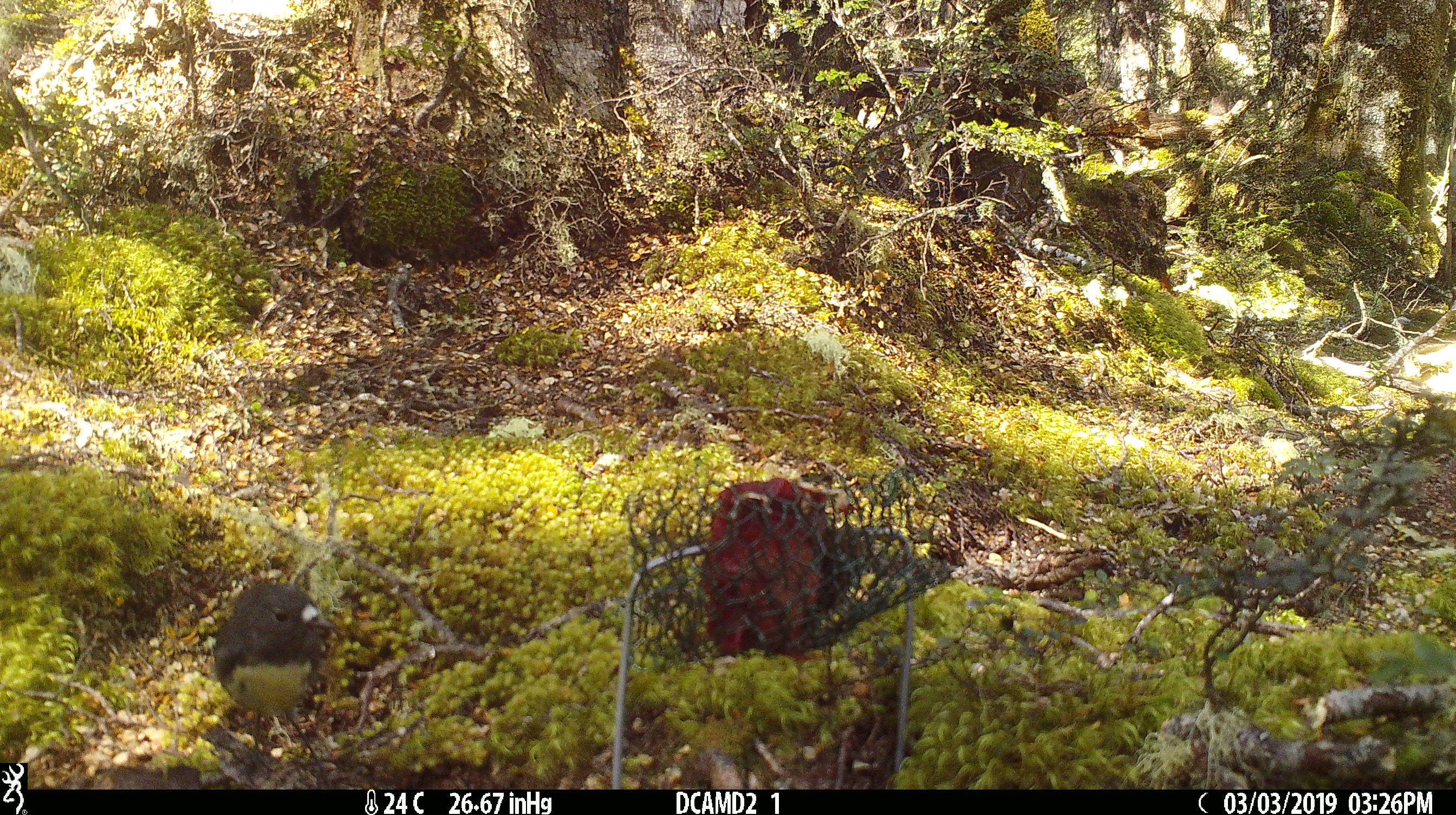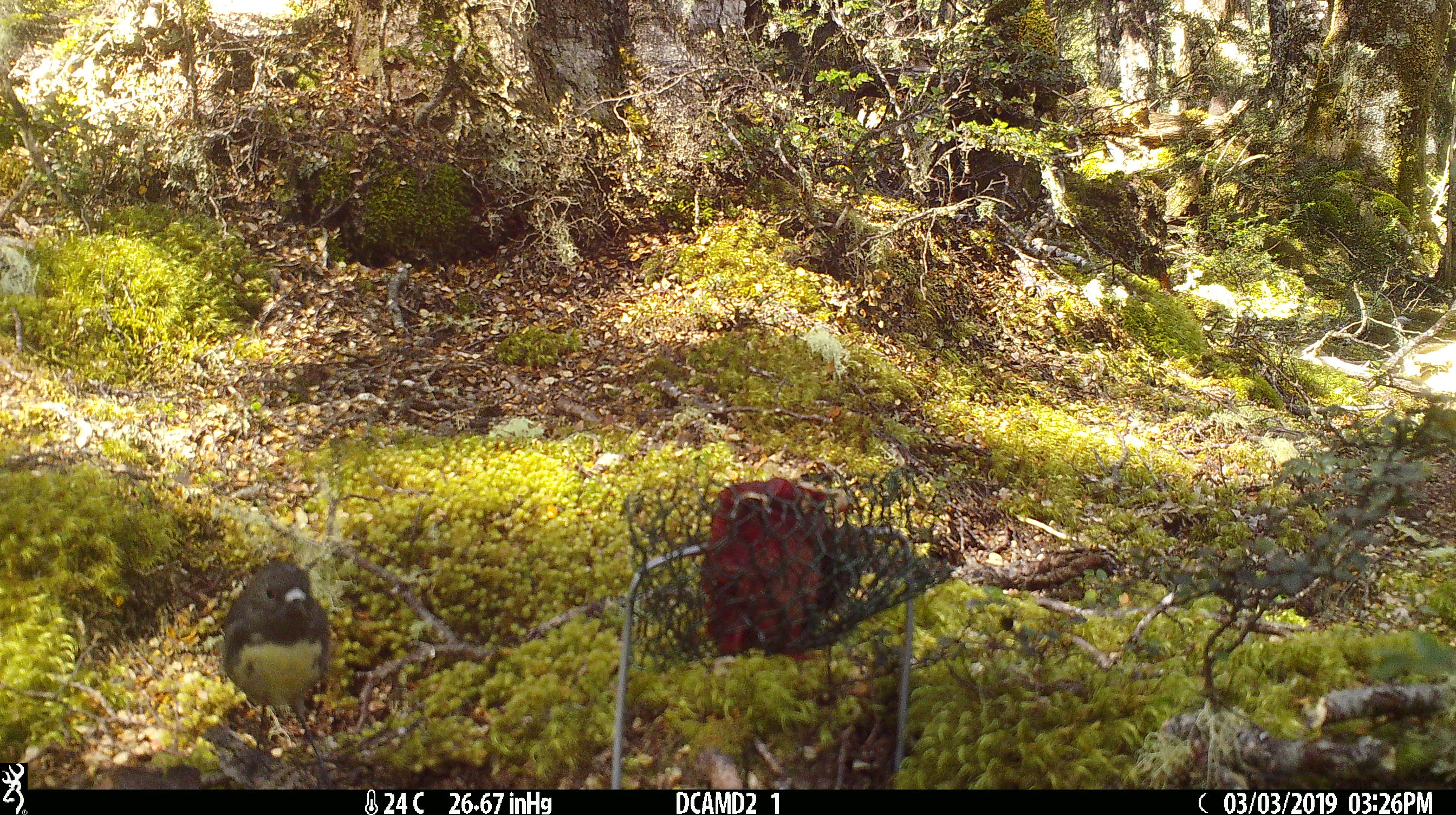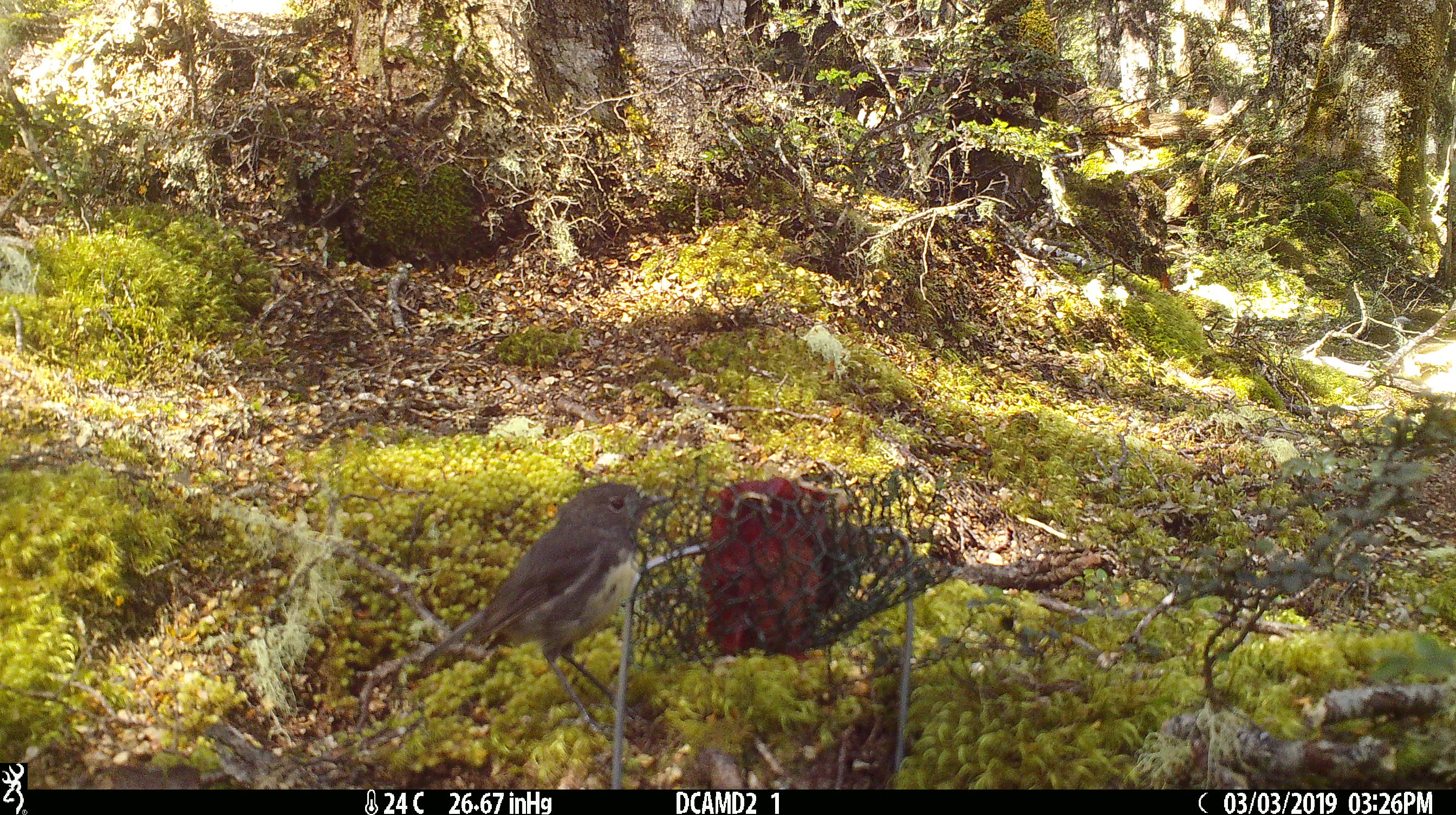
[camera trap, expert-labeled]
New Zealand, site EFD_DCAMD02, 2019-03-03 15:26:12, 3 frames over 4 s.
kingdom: Animalia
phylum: Chordata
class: Aves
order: Passeriformes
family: Petroicidae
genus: Petroica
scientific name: Petroica australis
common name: new zealand robin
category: robin